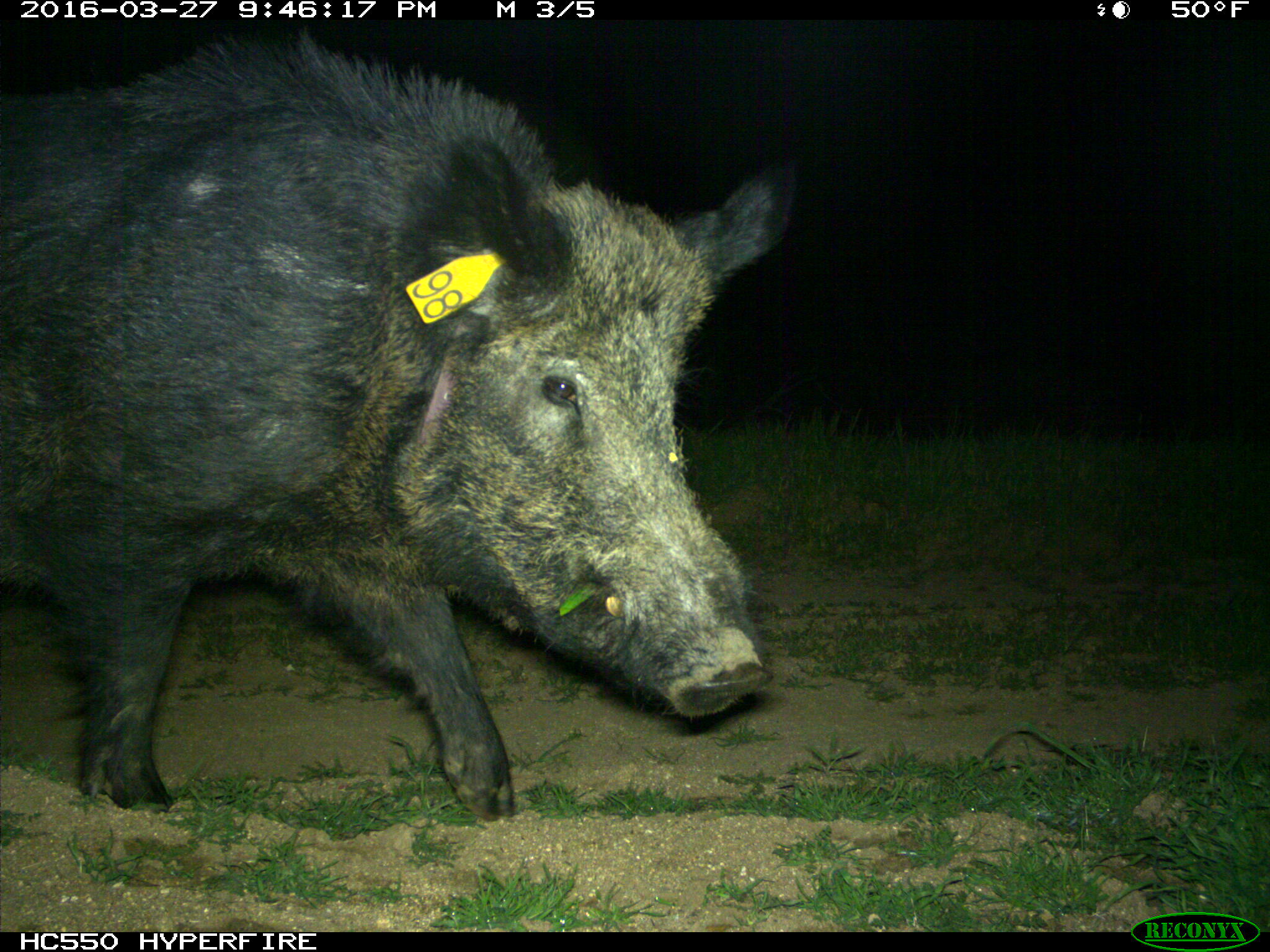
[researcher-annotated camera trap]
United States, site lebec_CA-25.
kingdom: Animalia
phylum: Chordata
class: Mammalia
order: Artiodactyla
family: Suidae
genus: Sus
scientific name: Sus scrofa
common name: wild boar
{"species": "Sus scrofa (wild boar)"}